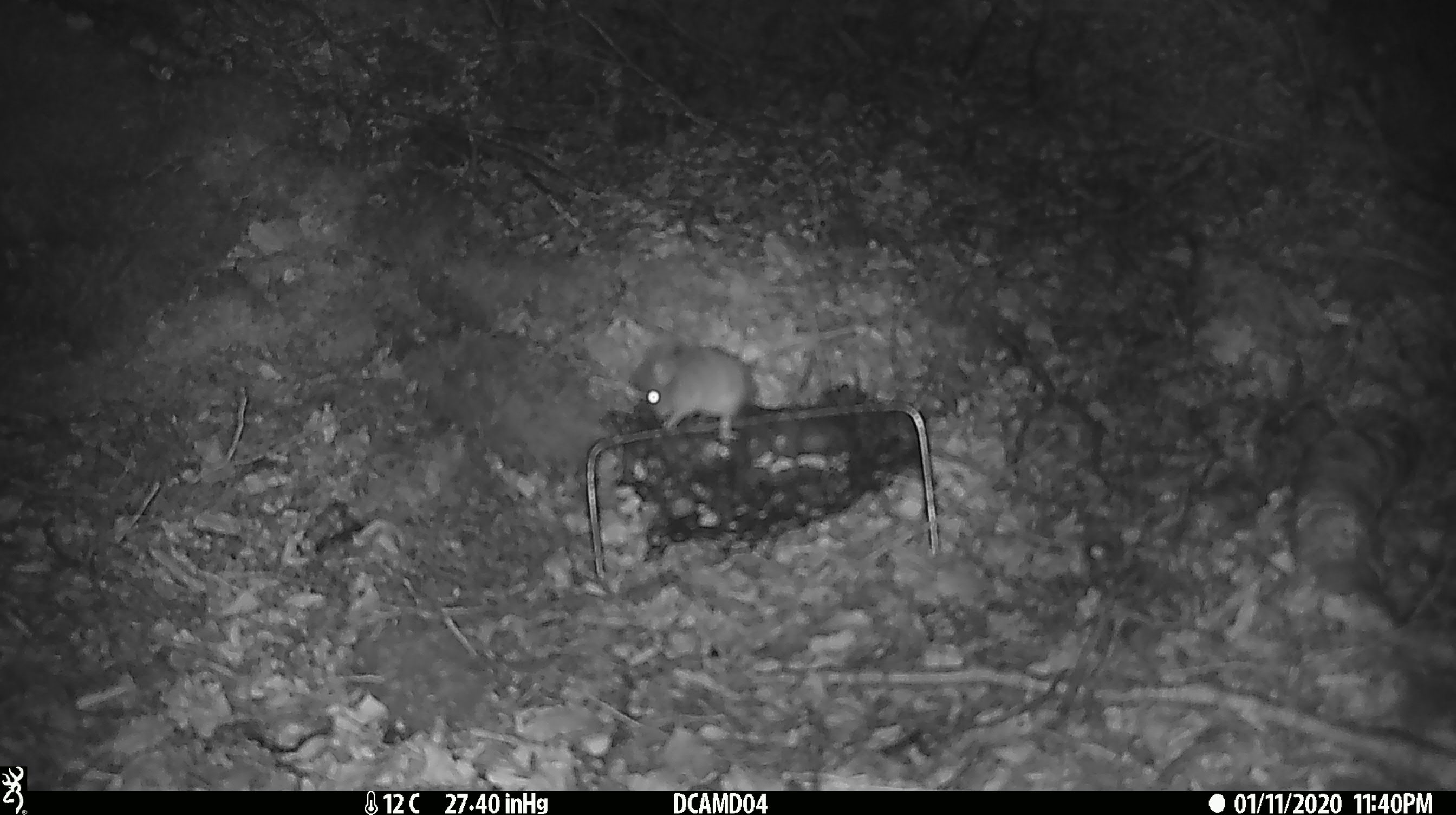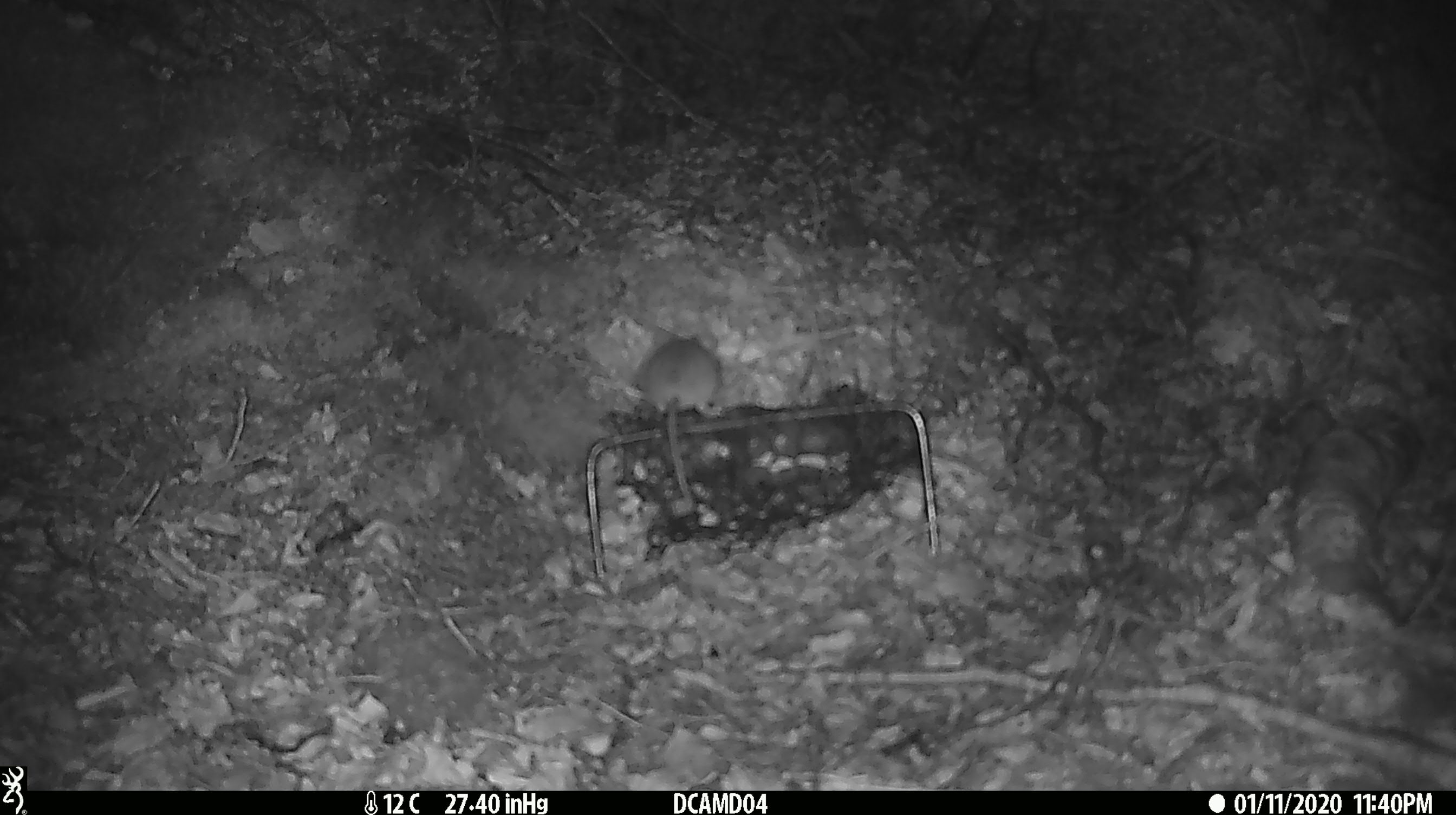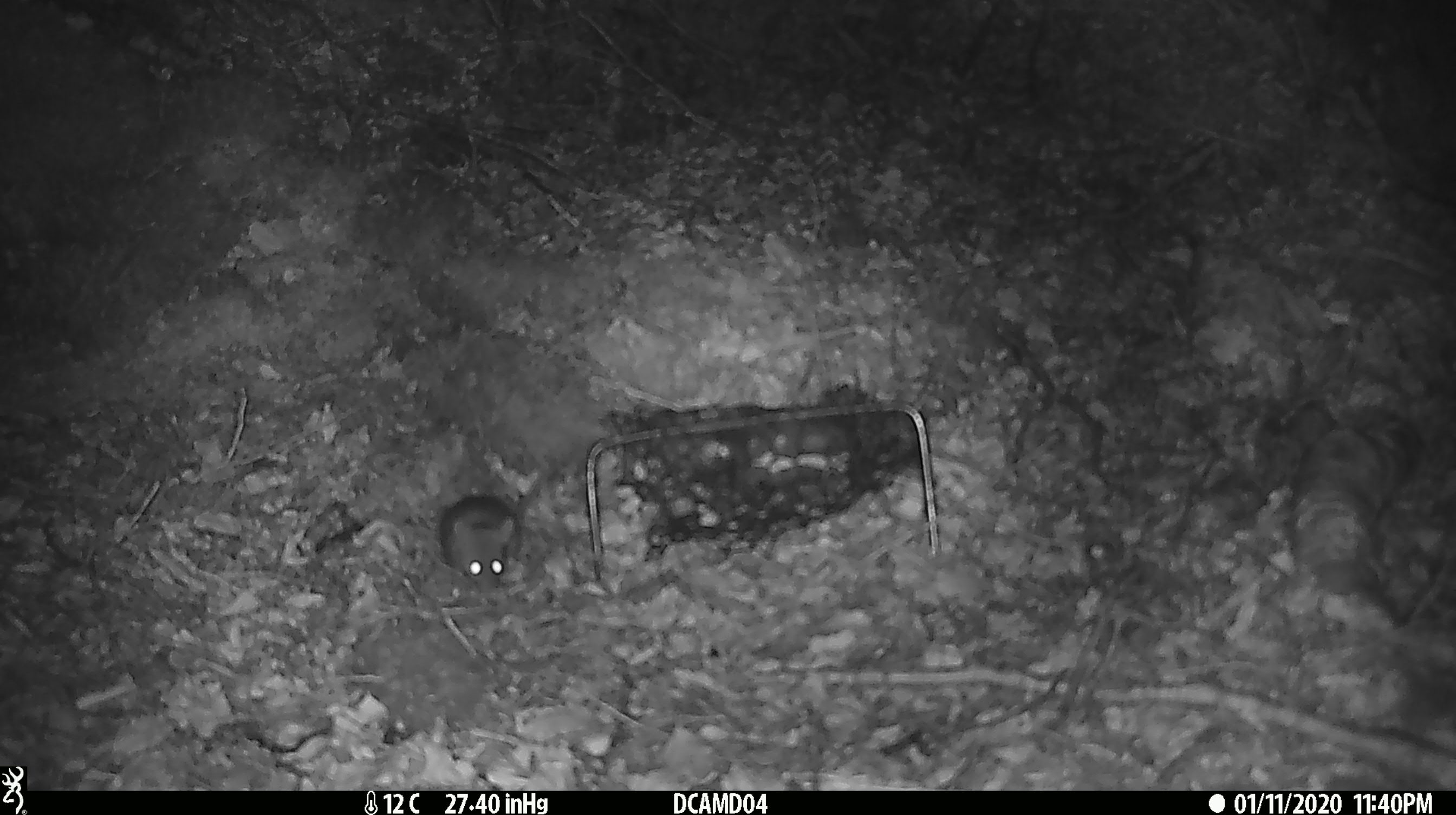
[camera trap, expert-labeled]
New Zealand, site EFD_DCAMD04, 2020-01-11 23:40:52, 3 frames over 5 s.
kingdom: Animalia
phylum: Chordata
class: Mammalia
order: Rodentia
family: Muridae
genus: Mus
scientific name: Mus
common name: mouse